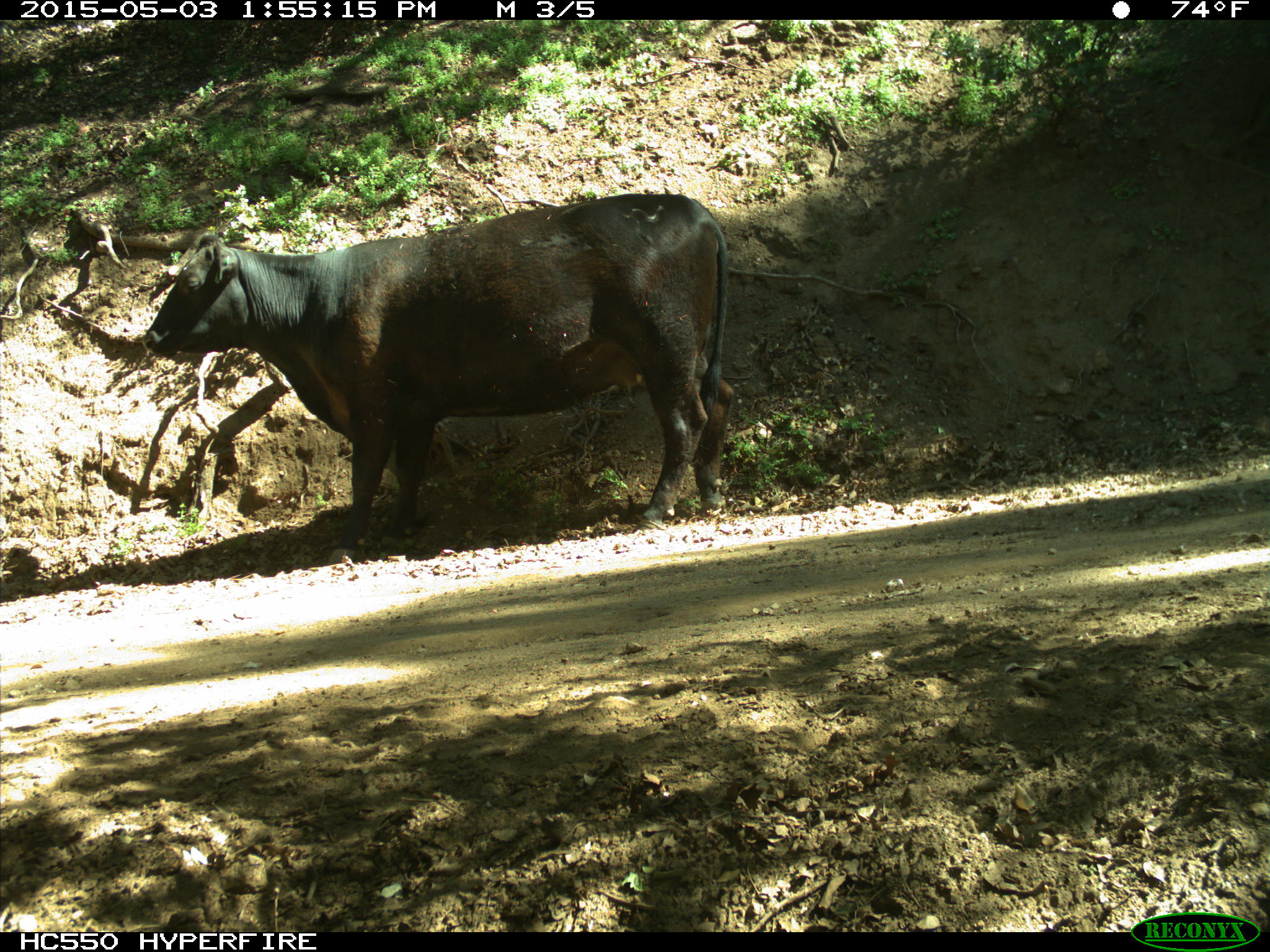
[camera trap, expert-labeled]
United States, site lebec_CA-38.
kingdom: Animalia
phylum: Chordata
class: Mammalia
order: Artiodactyla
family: Bovidae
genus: Bos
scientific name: Bos taurus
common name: domestic cow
Bos taurus (domestic cow).